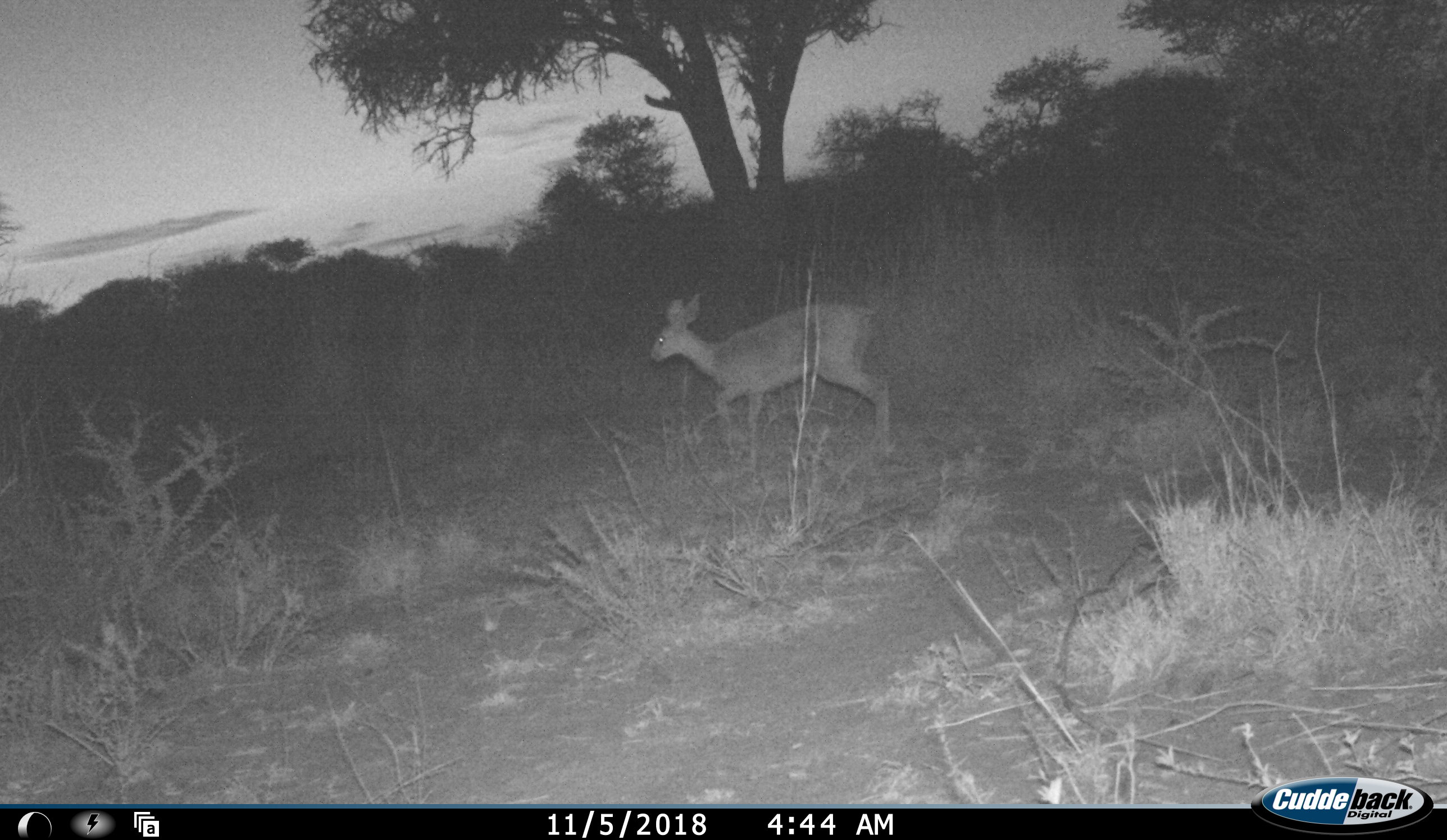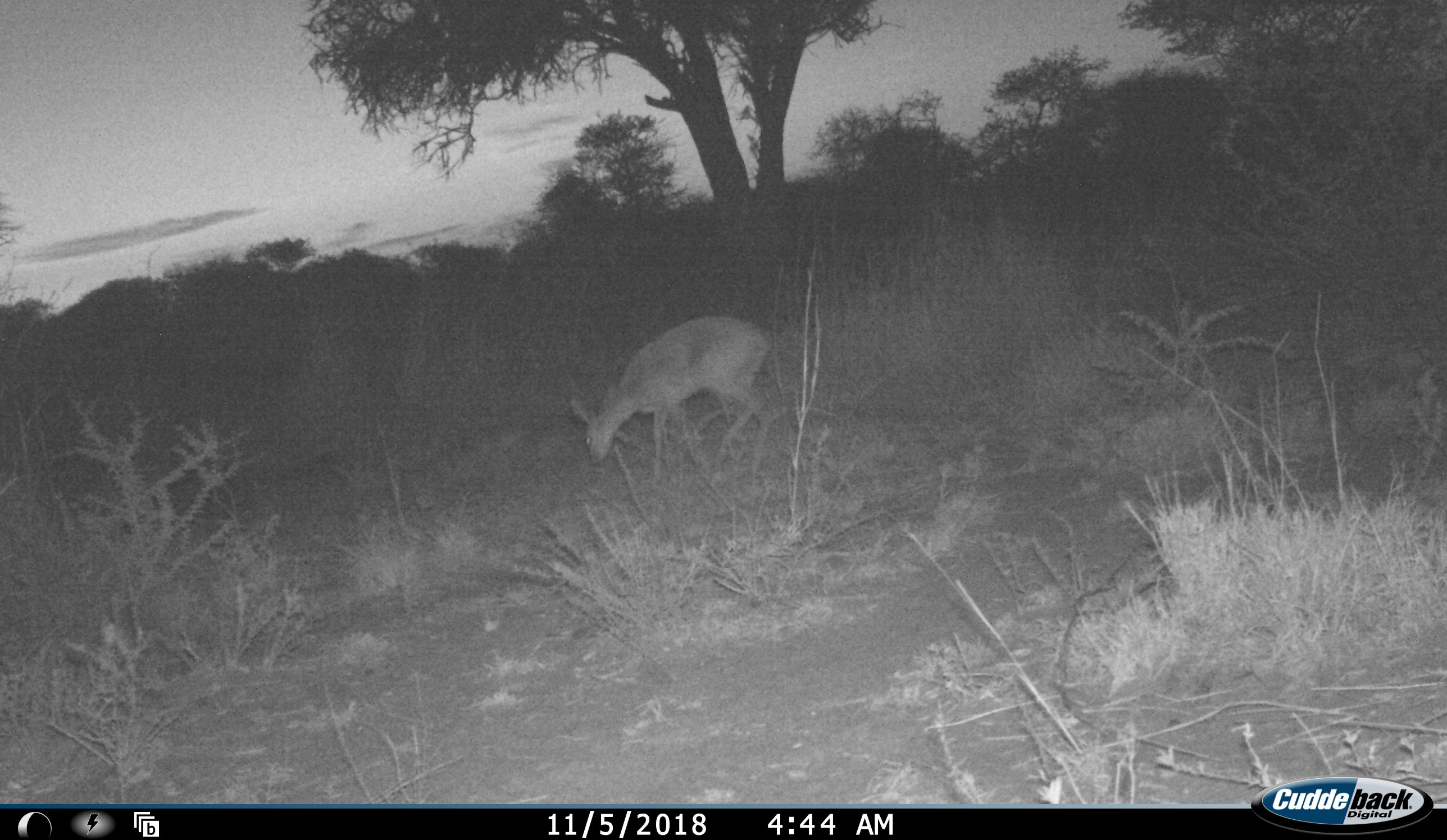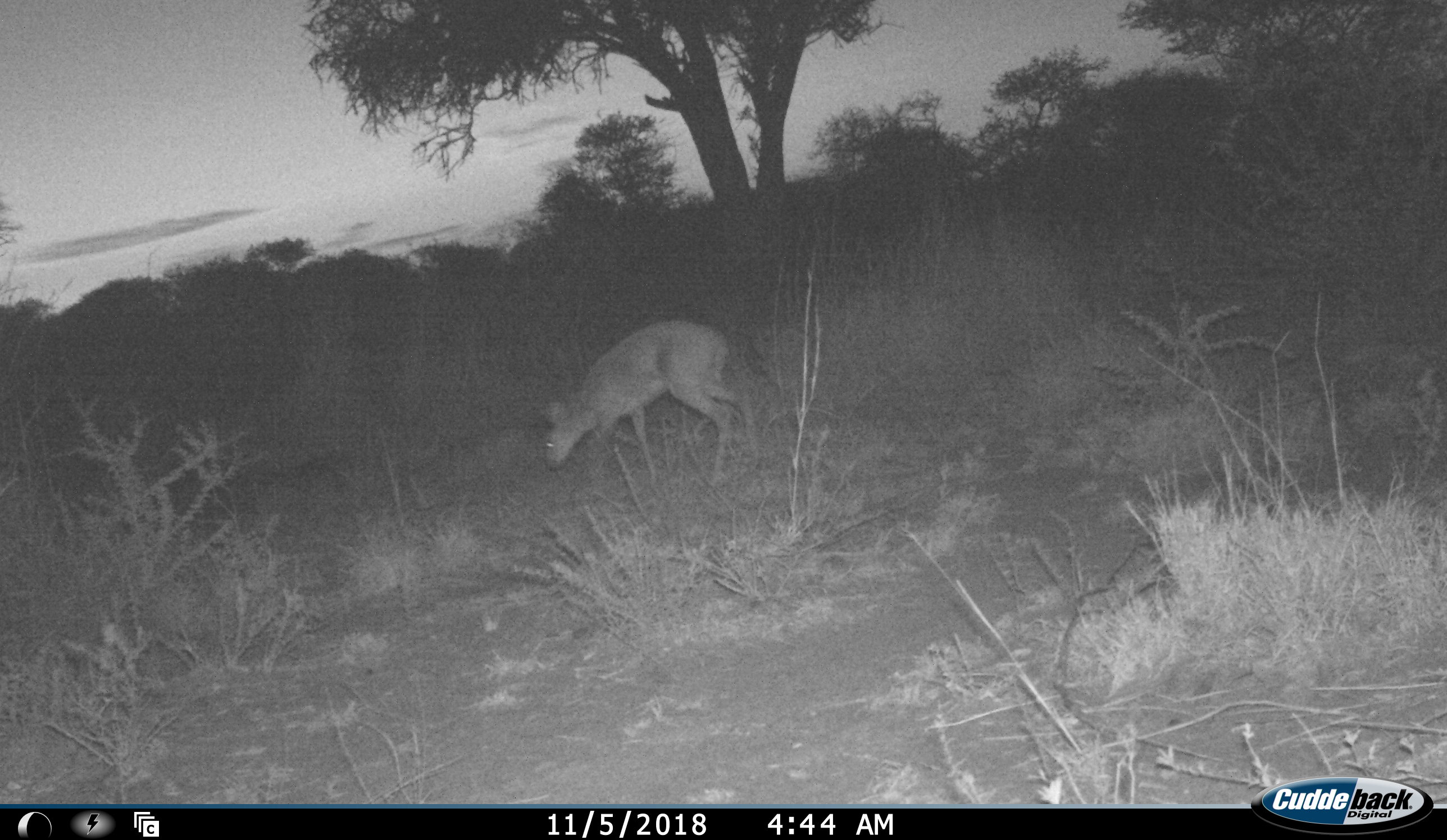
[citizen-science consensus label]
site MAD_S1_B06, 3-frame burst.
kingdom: Animalia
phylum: Chordata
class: Mammalia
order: Artiodactyla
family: Bovidae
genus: Redunca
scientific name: Redunca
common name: reedbuck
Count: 1.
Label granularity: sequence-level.